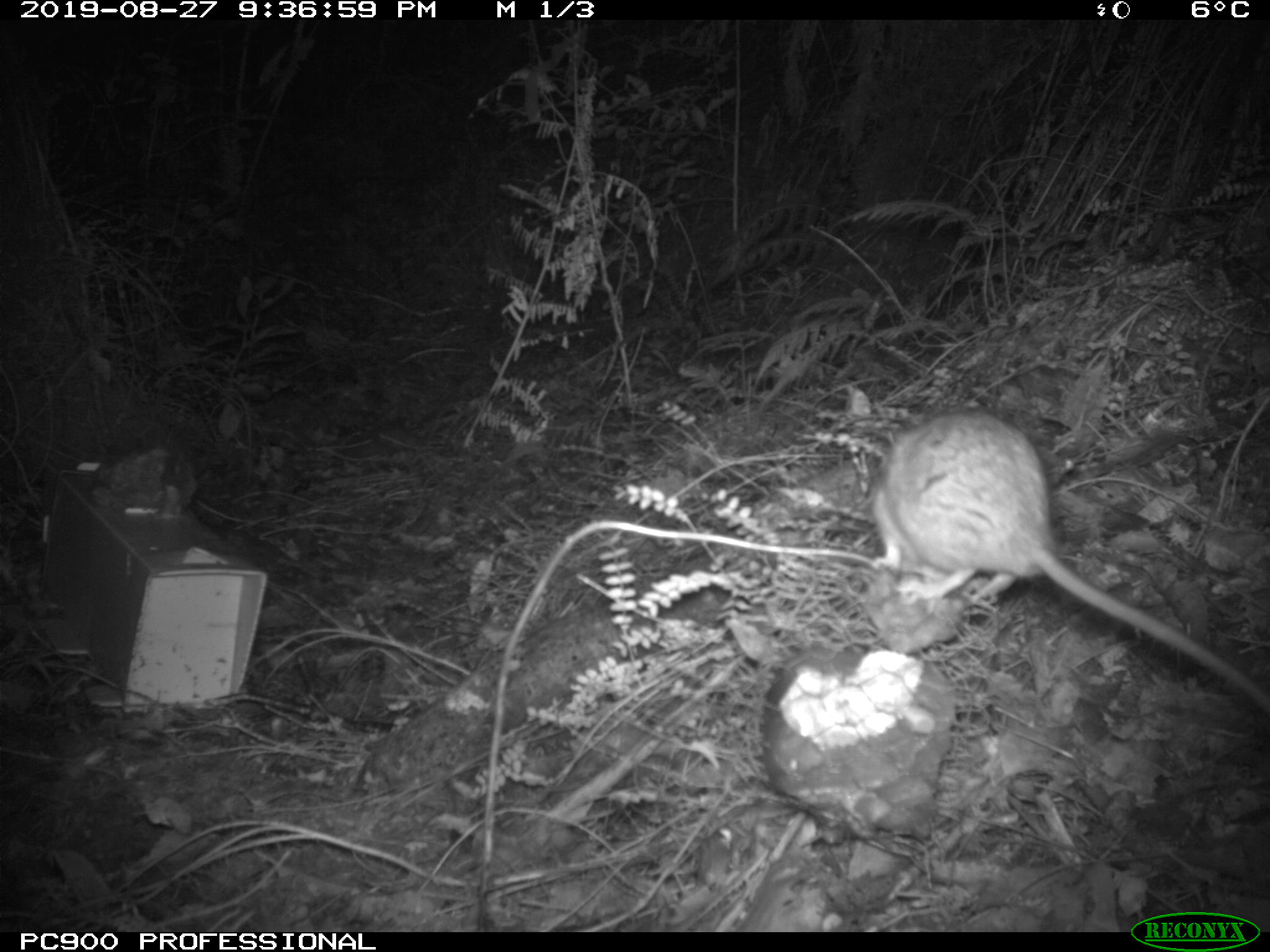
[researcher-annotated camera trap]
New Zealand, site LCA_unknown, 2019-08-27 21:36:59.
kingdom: Animalia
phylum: Chordata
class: Mammalia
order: Rodentia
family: Muridae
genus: Rattus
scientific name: Rattus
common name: rat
Rat (Rattus).